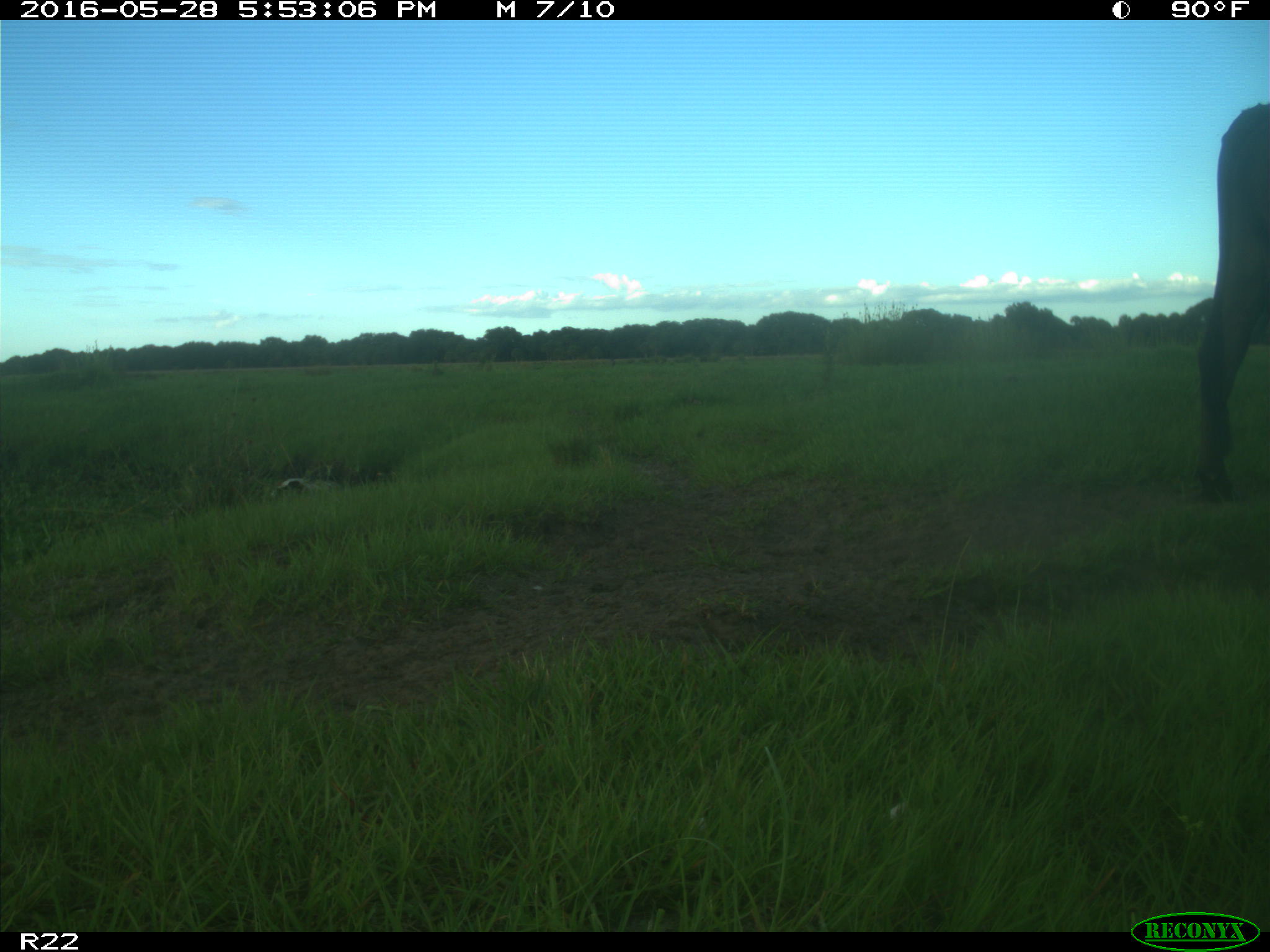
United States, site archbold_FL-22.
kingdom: Animalia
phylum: Chordata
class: Mammalia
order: Artiodactyla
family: Bovidae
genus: Bos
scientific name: Bos taurus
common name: domestic cow